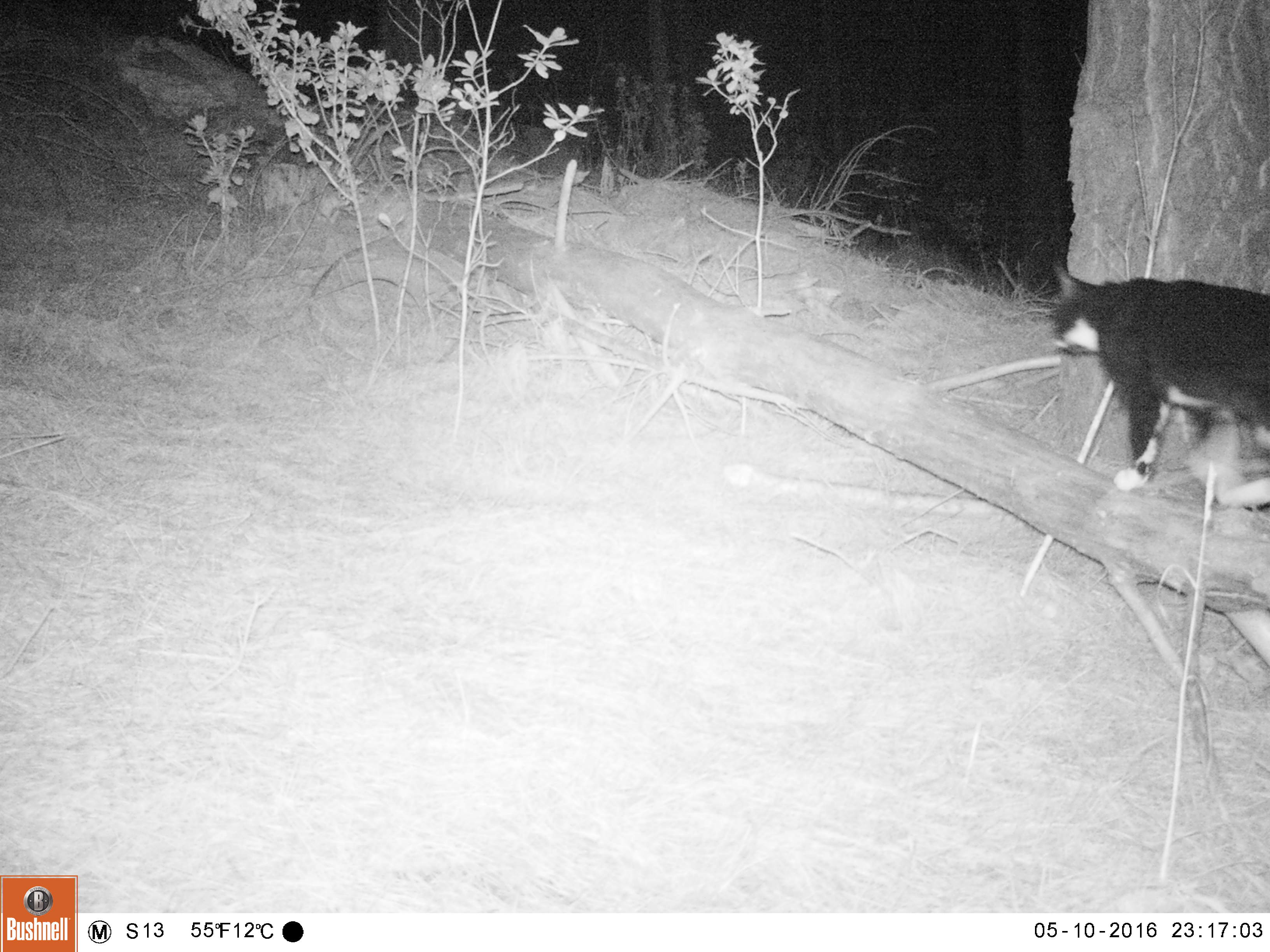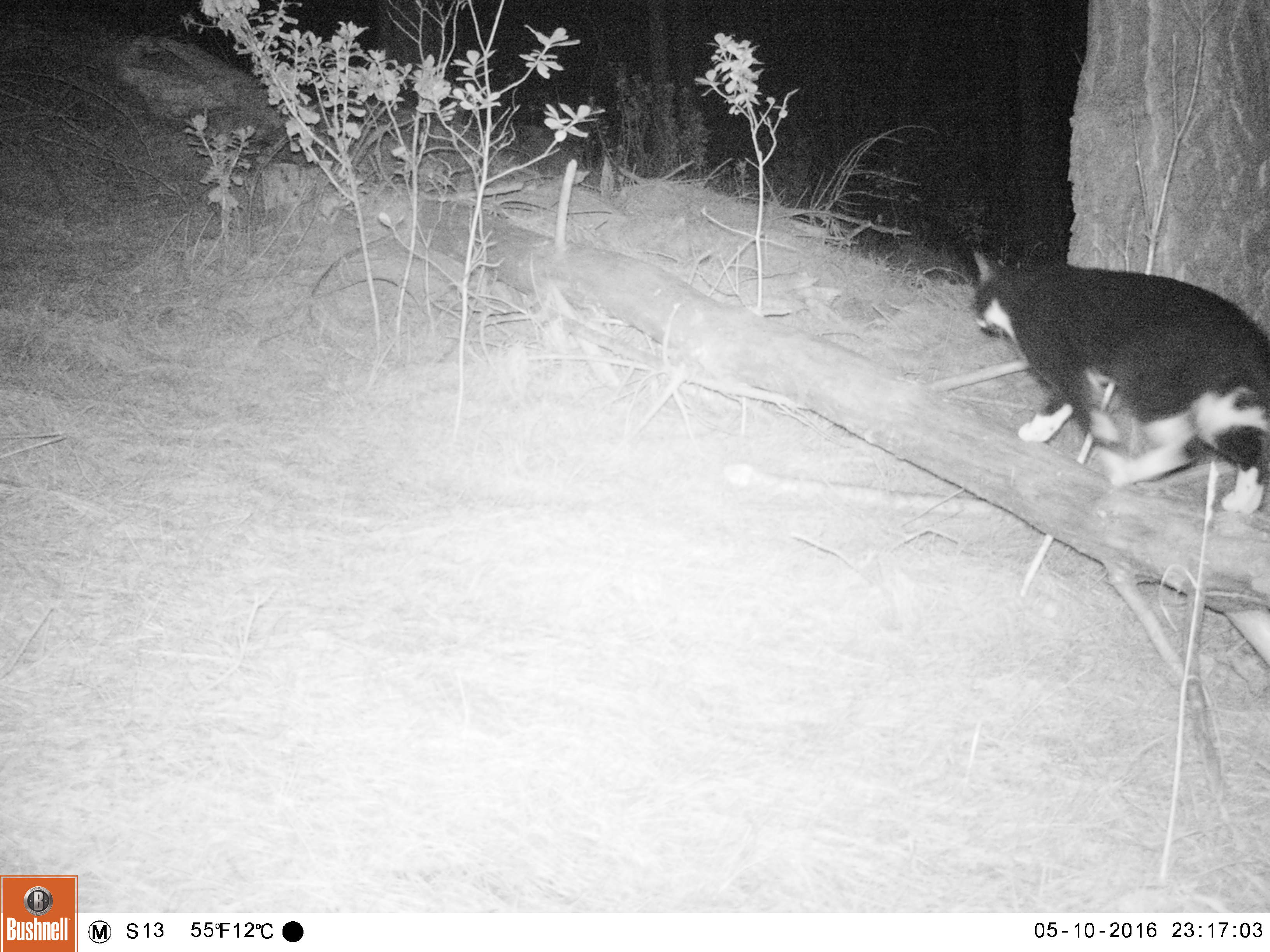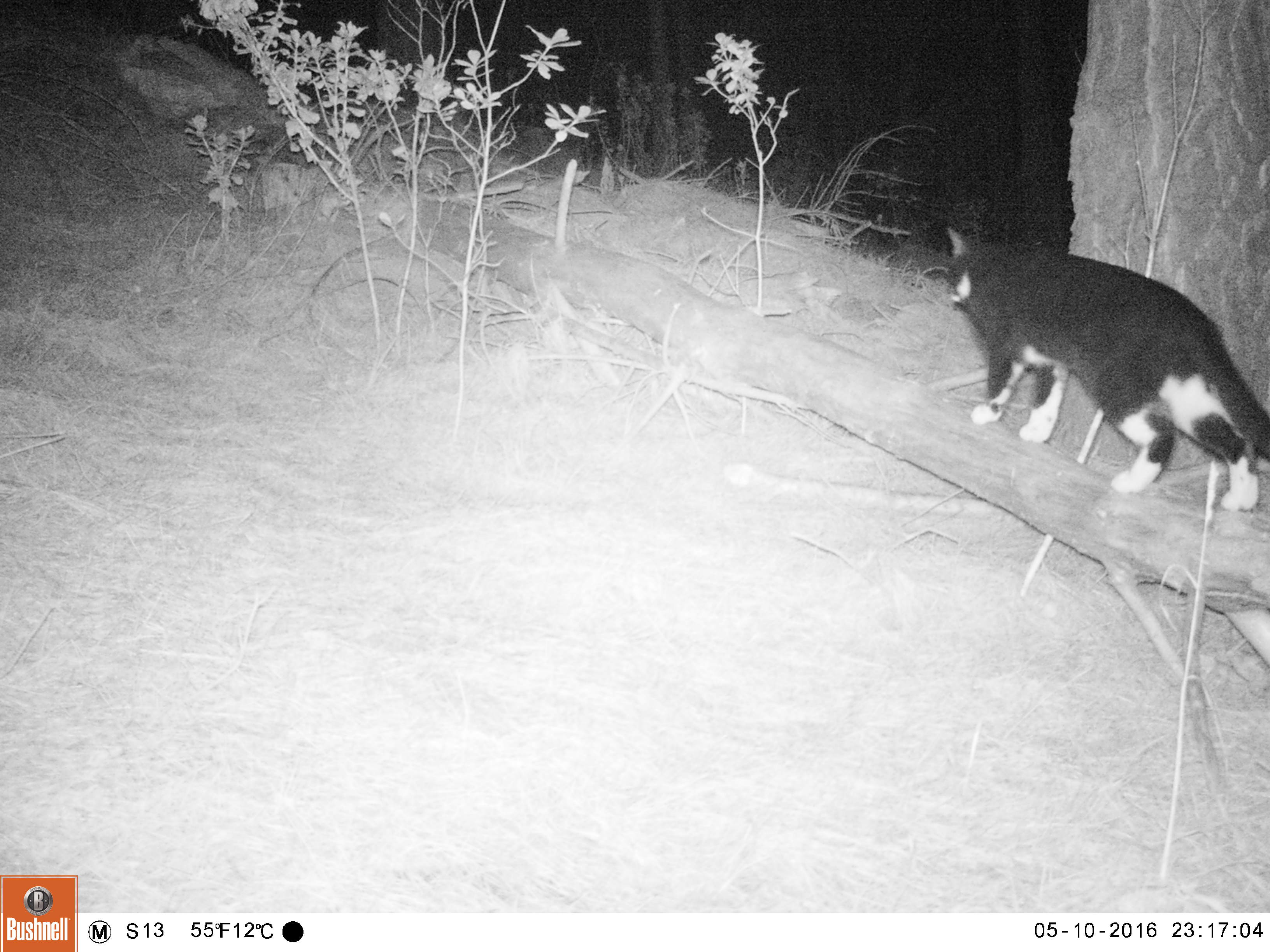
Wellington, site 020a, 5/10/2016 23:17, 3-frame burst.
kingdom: Animalia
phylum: Chordata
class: Mammalia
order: Carnivora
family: Felidae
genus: Felis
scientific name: Felis catus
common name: cat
Cat (Felis catus).